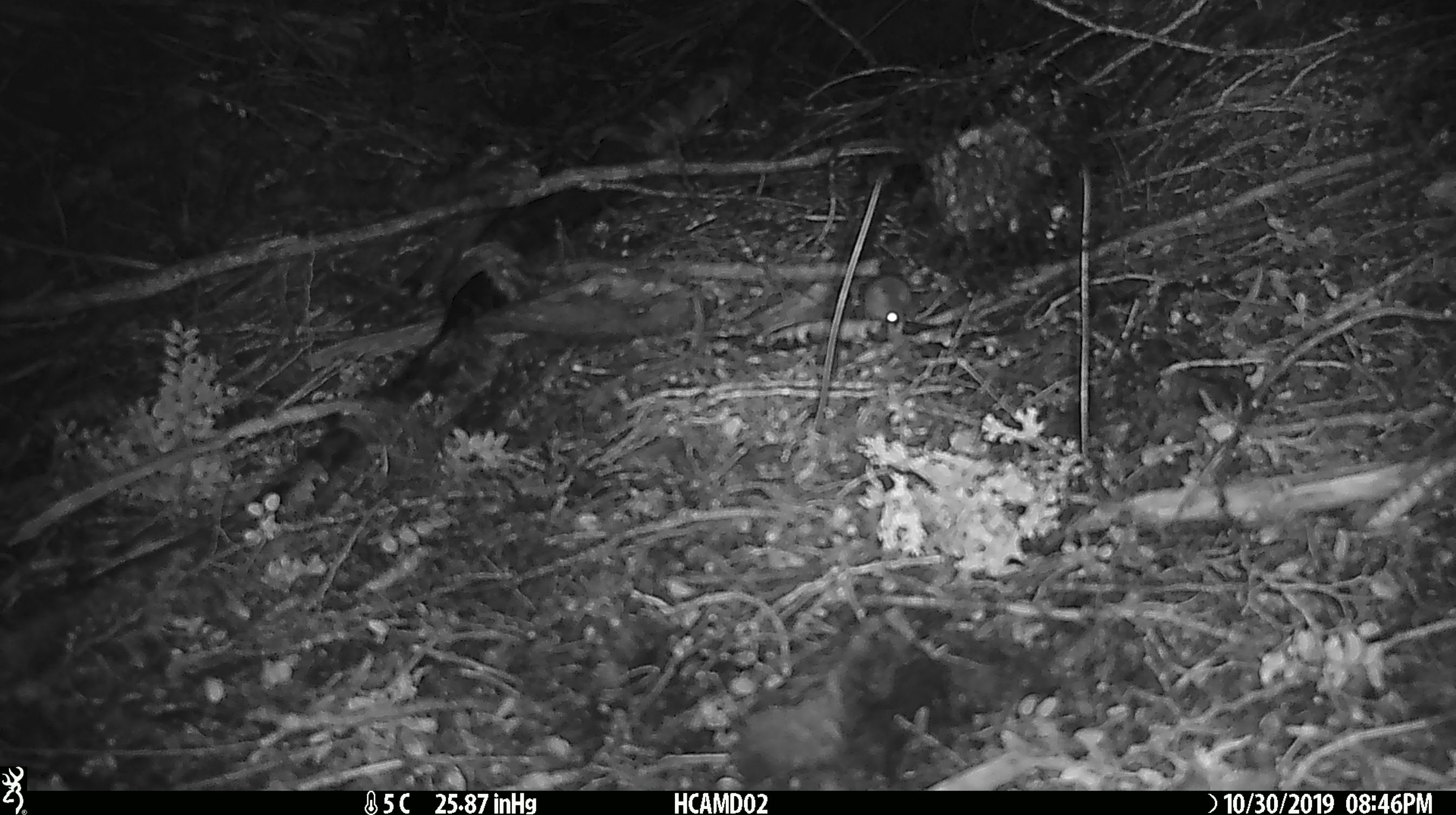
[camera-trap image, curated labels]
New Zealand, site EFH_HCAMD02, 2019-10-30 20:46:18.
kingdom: Animalia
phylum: Chordata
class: Mammalia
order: Rodentia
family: Muridae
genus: Mus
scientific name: Mus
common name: mouse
Mouse (Mus).